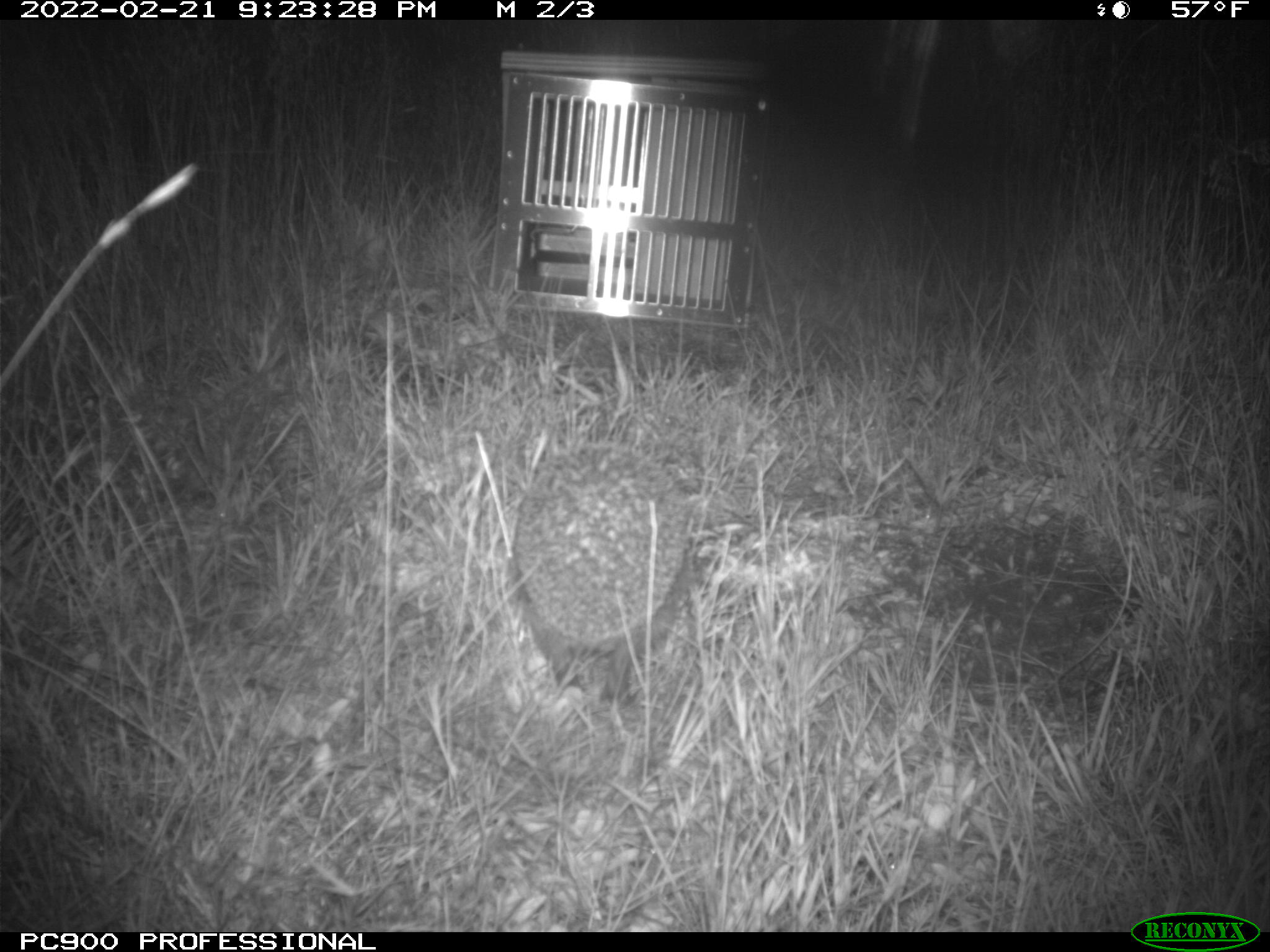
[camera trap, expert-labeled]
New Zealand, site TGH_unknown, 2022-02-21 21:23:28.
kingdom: Animalia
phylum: Chordata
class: Mammalia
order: Eulipotyphla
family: Erinaceidae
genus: Erinaceus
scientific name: Erinaceus europaeus europaeus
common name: european hedgehog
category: hedgehog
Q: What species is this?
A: Hedgehog (european hedgehog) (Erinaceus europaeus europaeus).